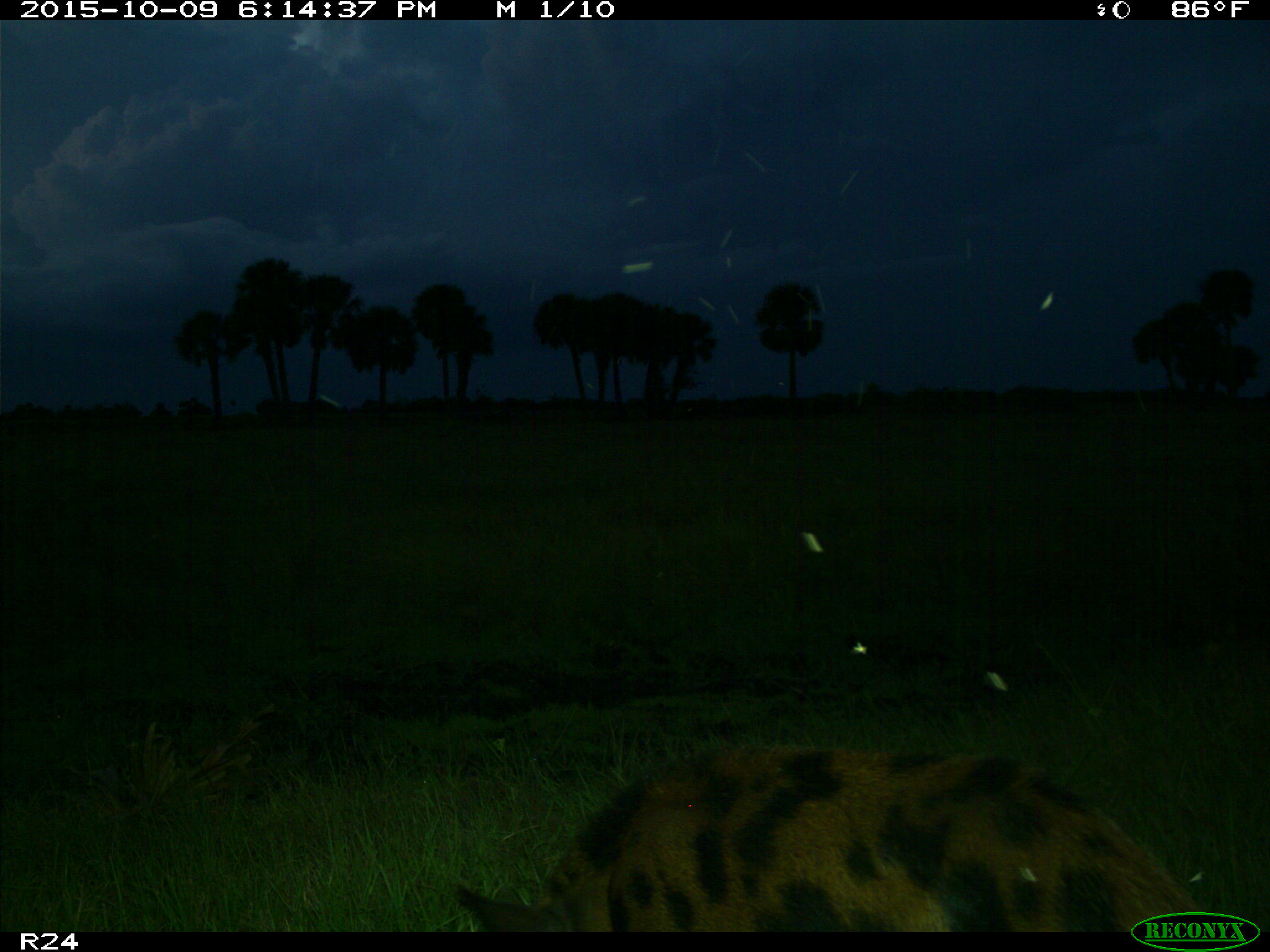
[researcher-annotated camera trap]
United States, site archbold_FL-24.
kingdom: Animalia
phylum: Chordata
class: Mammalia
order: Artiodactyla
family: Suidae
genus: Sus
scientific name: Sus scrofa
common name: wild boar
Sus scrofa (wild boar).